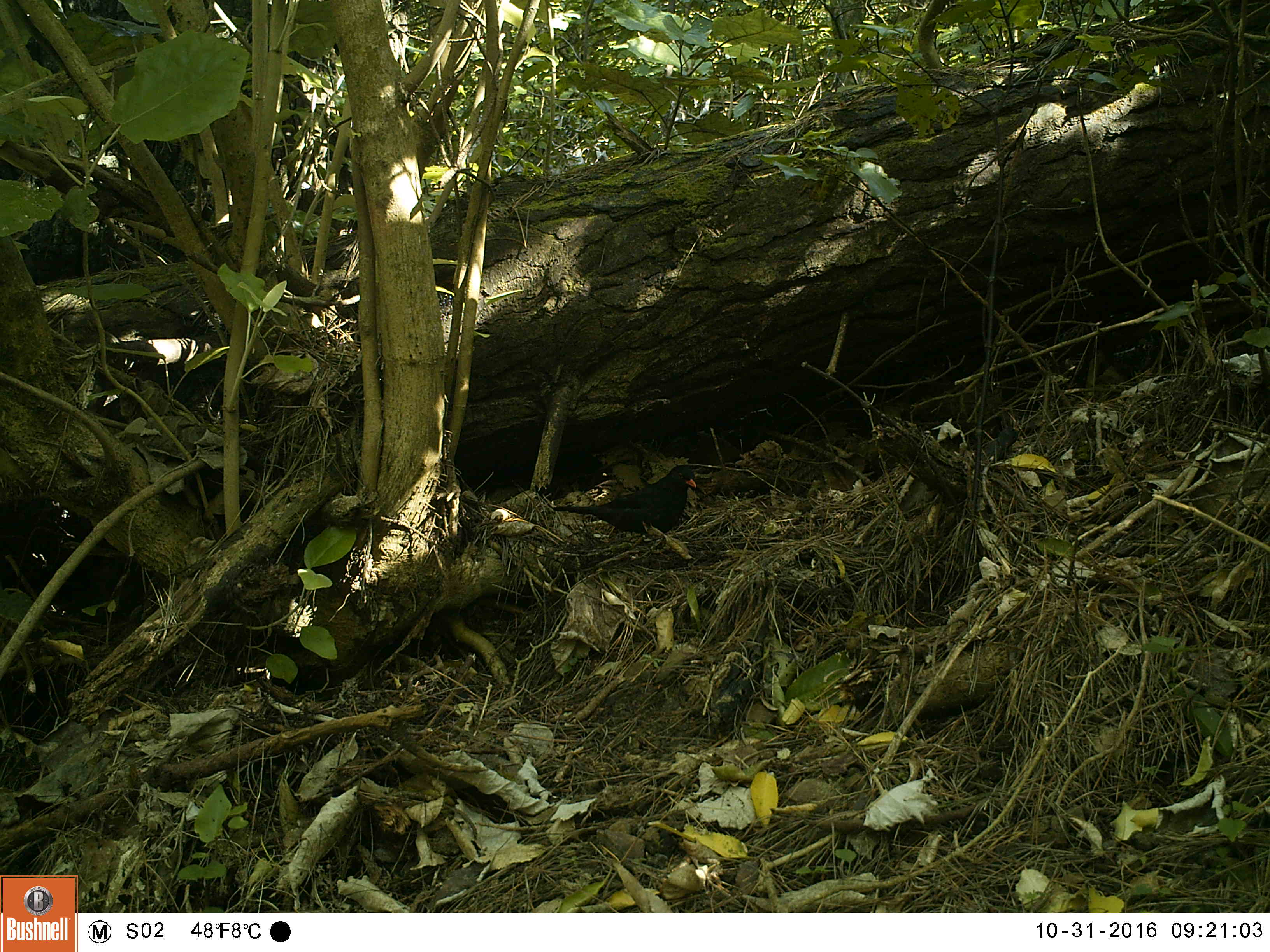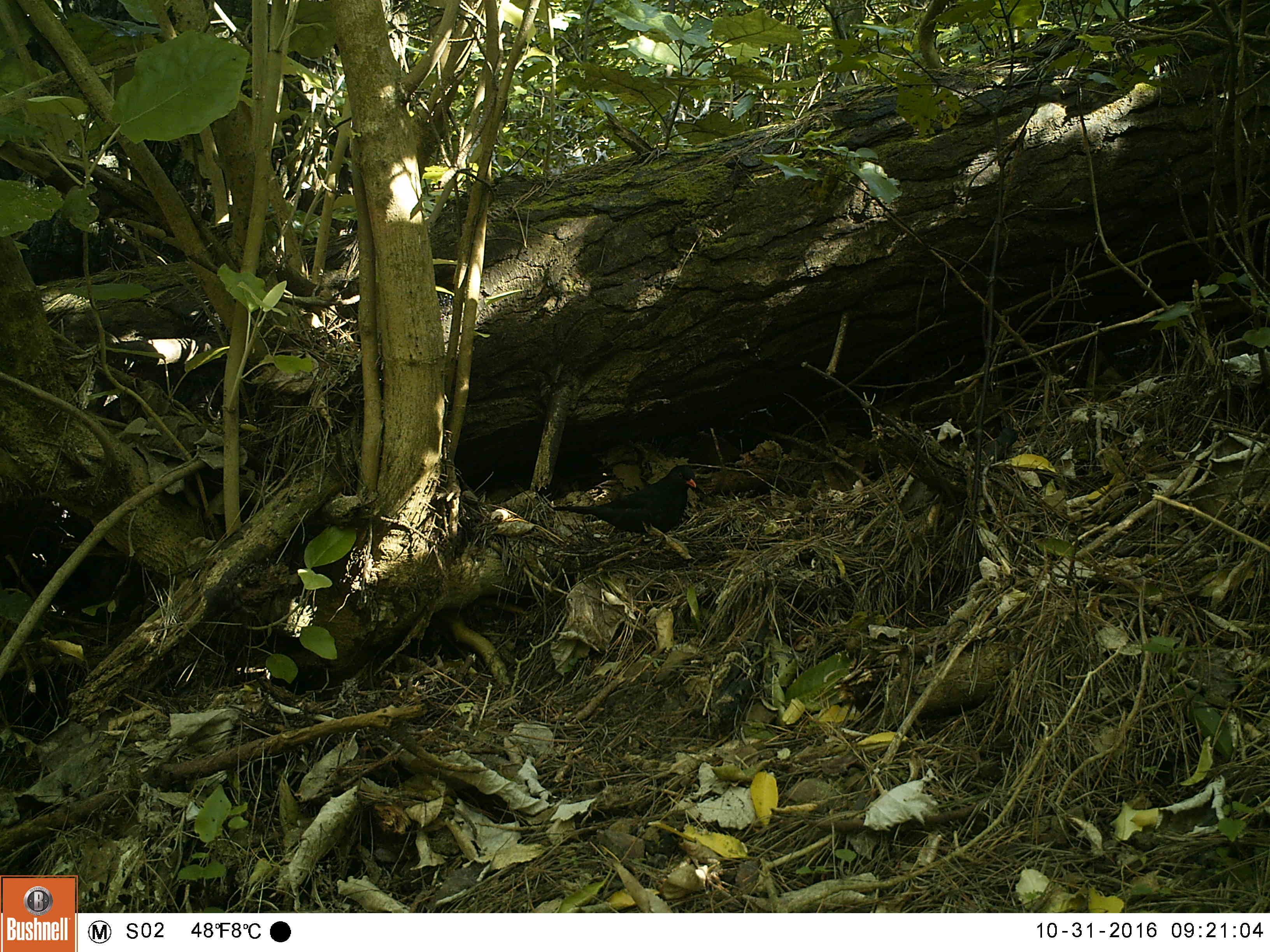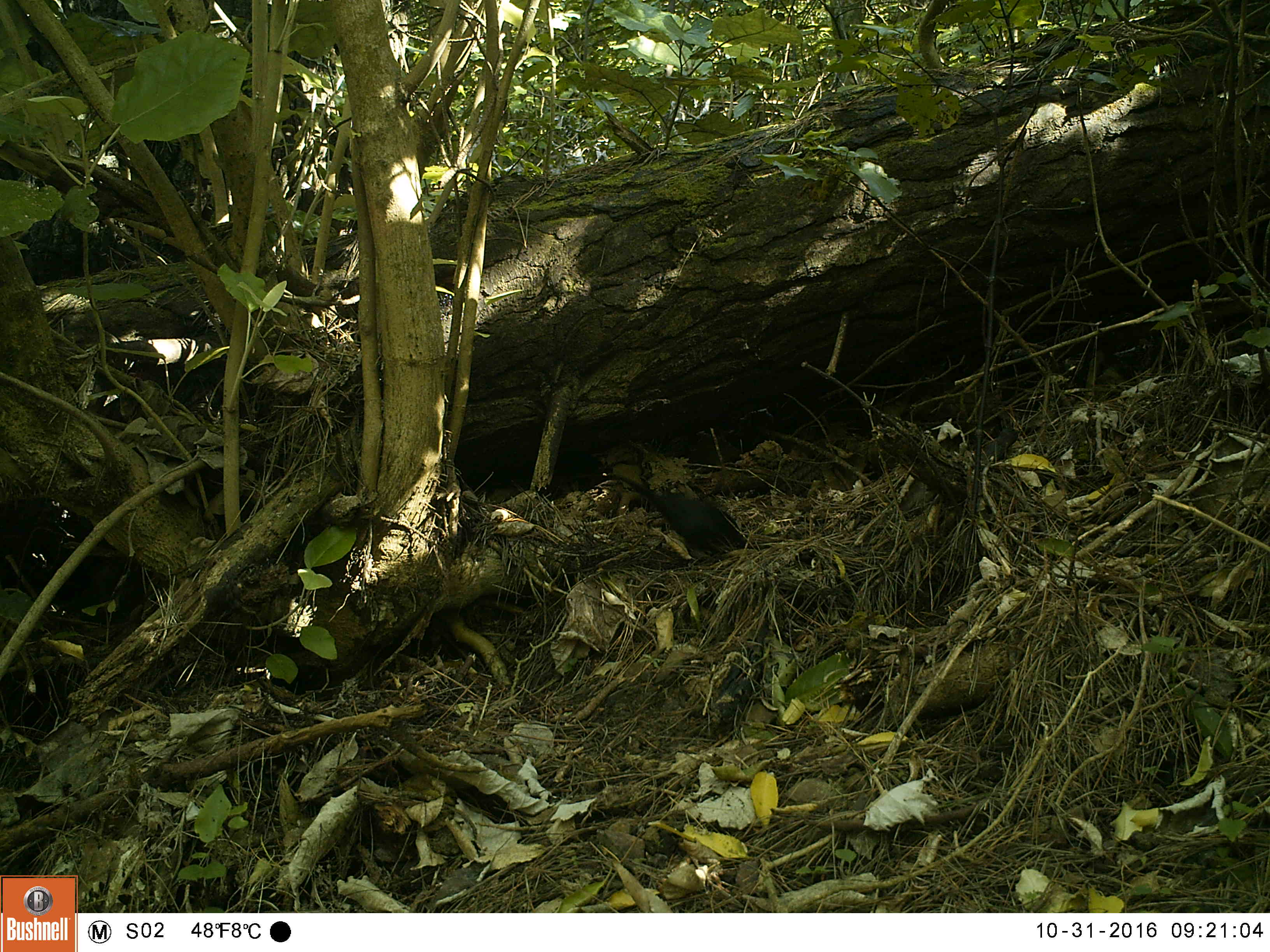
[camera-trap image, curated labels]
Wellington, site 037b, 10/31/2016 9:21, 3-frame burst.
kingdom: Animalia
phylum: Chordata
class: Aves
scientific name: Aves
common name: bird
Bird (Aves).